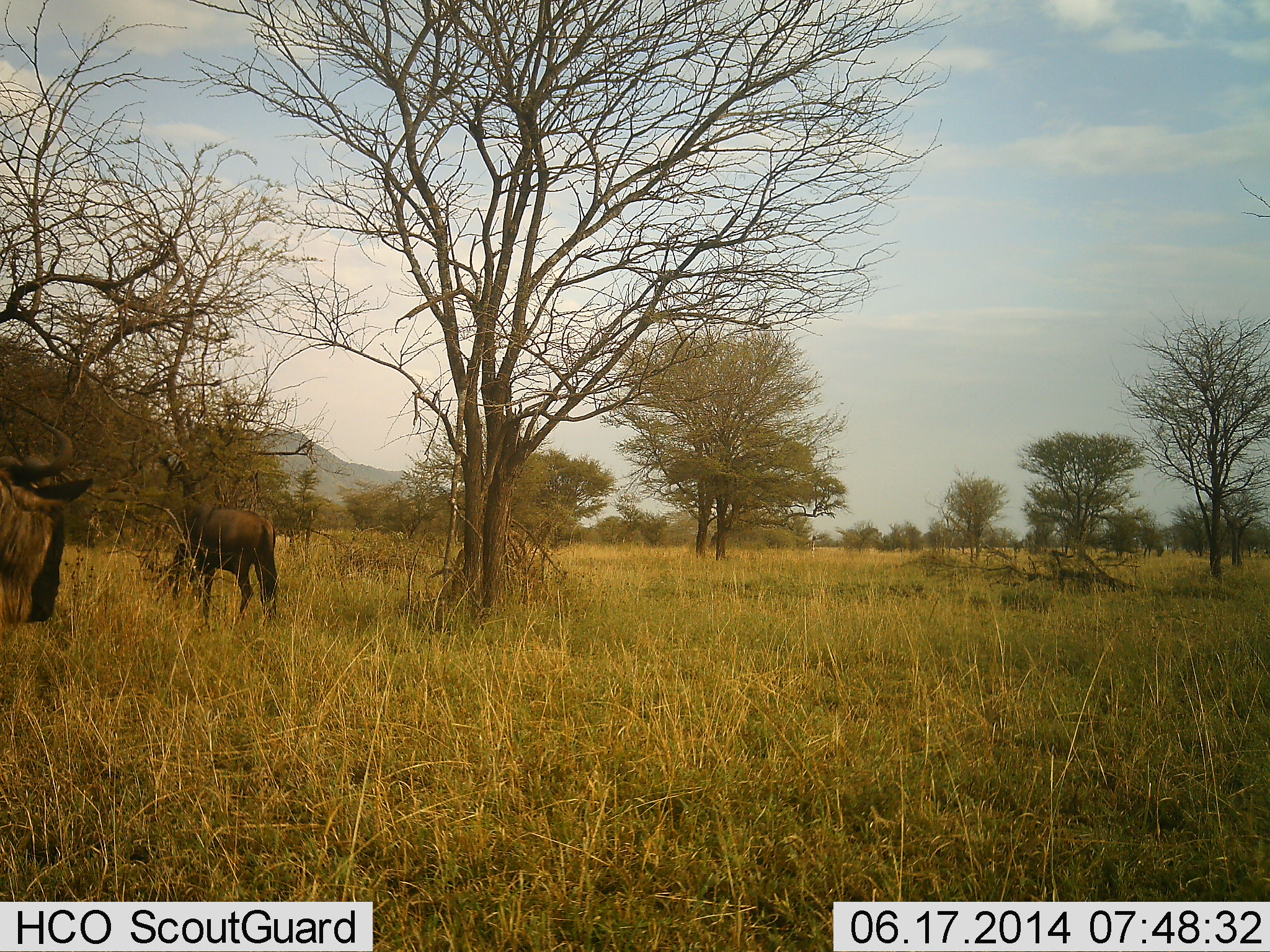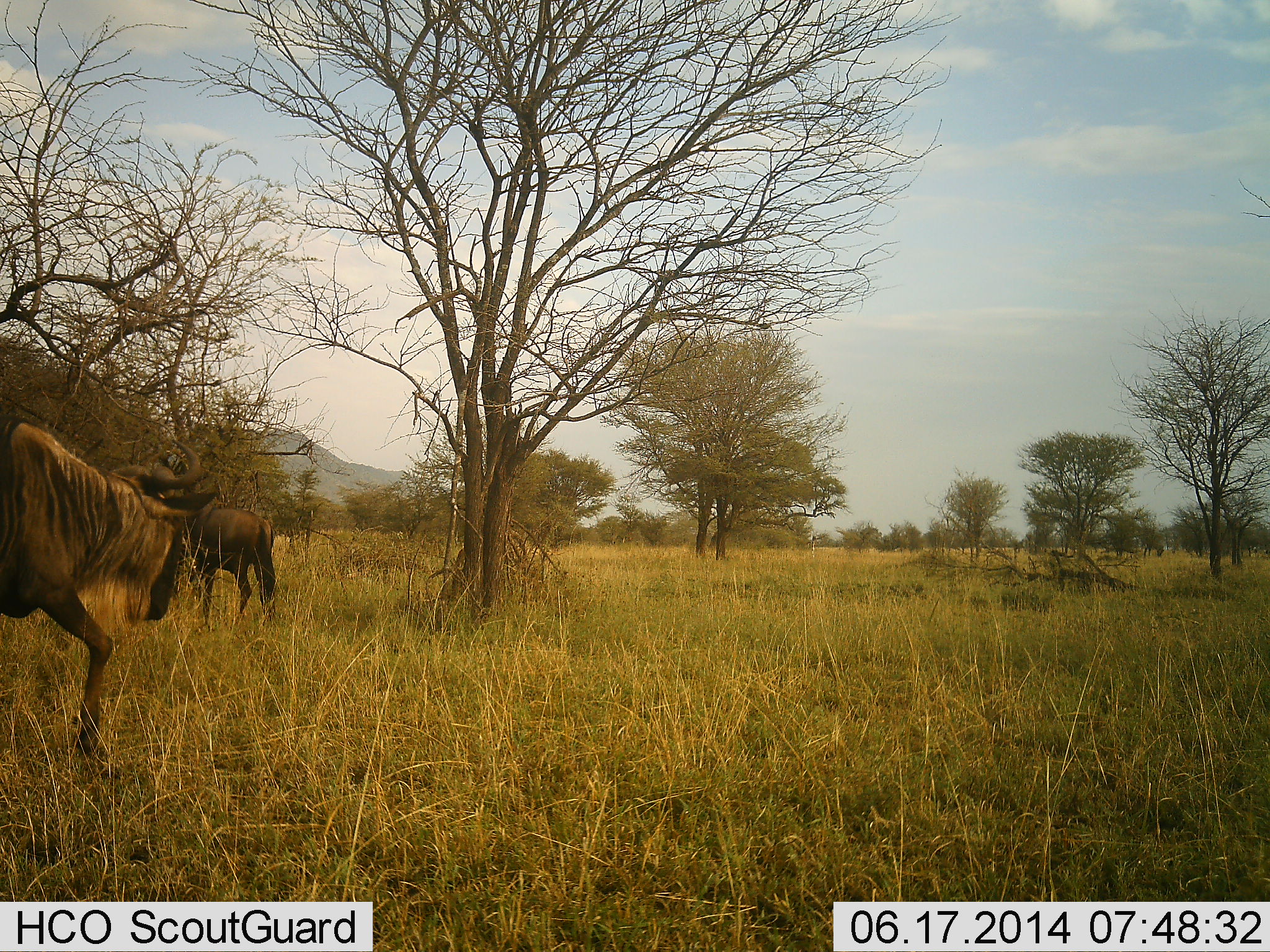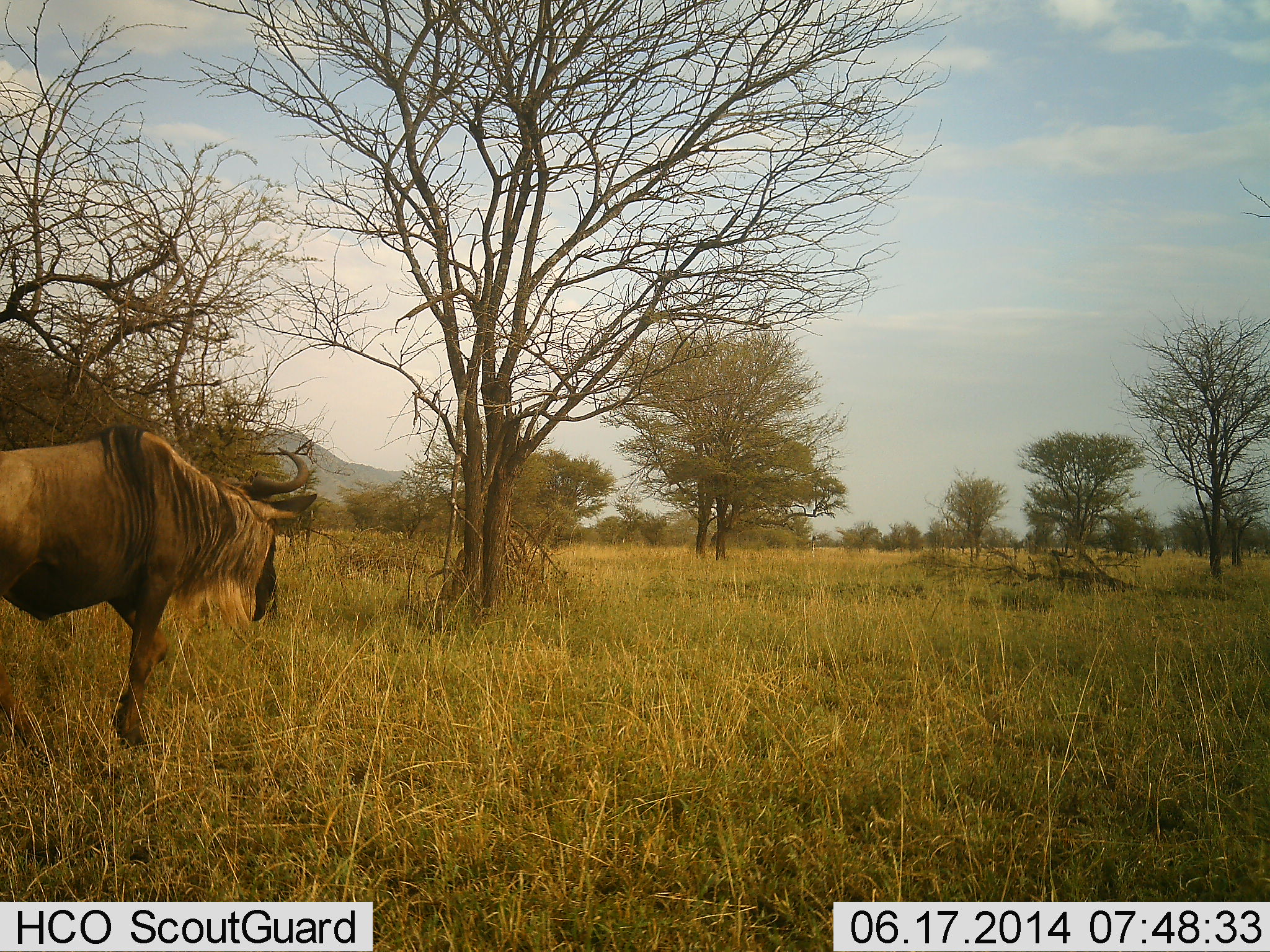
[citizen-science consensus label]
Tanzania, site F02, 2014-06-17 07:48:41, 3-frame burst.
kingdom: Animalia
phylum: Chordata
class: Mammalia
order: Artiodactyla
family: Bovidae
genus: Connochaetes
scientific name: Connochaetes taurinus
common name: blue wildebeest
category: wildebeest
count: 2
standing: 60%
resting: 10%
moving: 90%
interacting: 0%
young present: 0%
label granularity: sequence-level